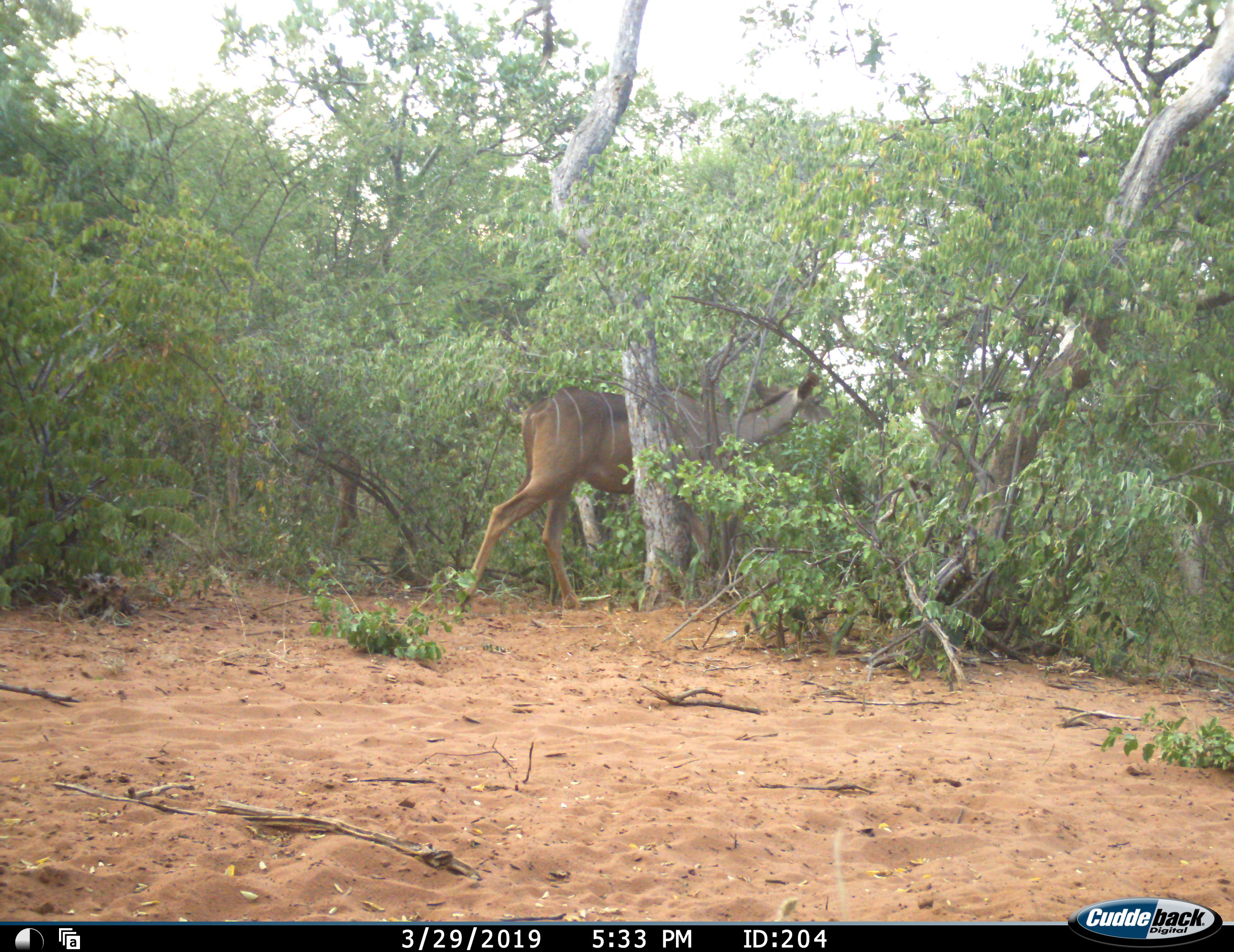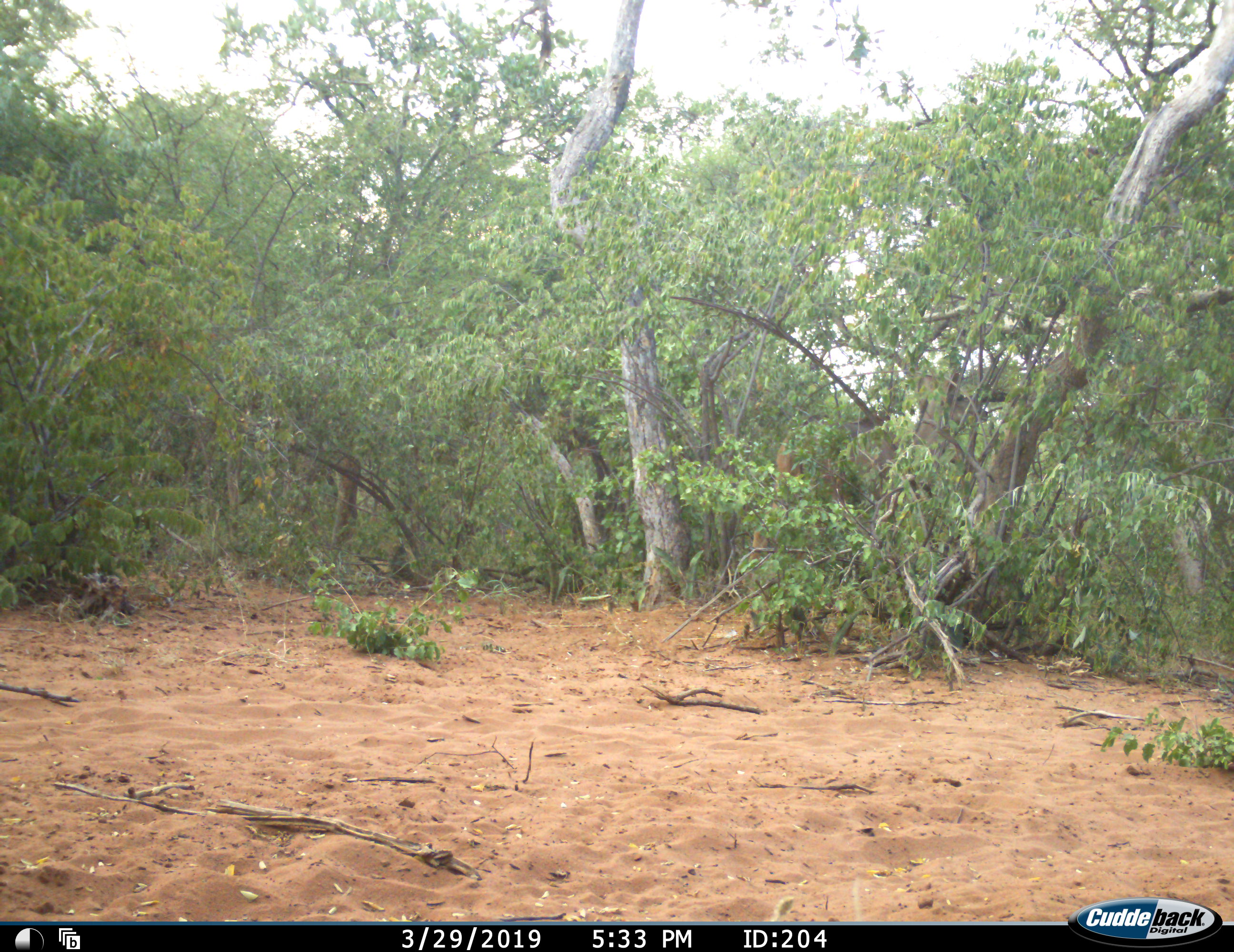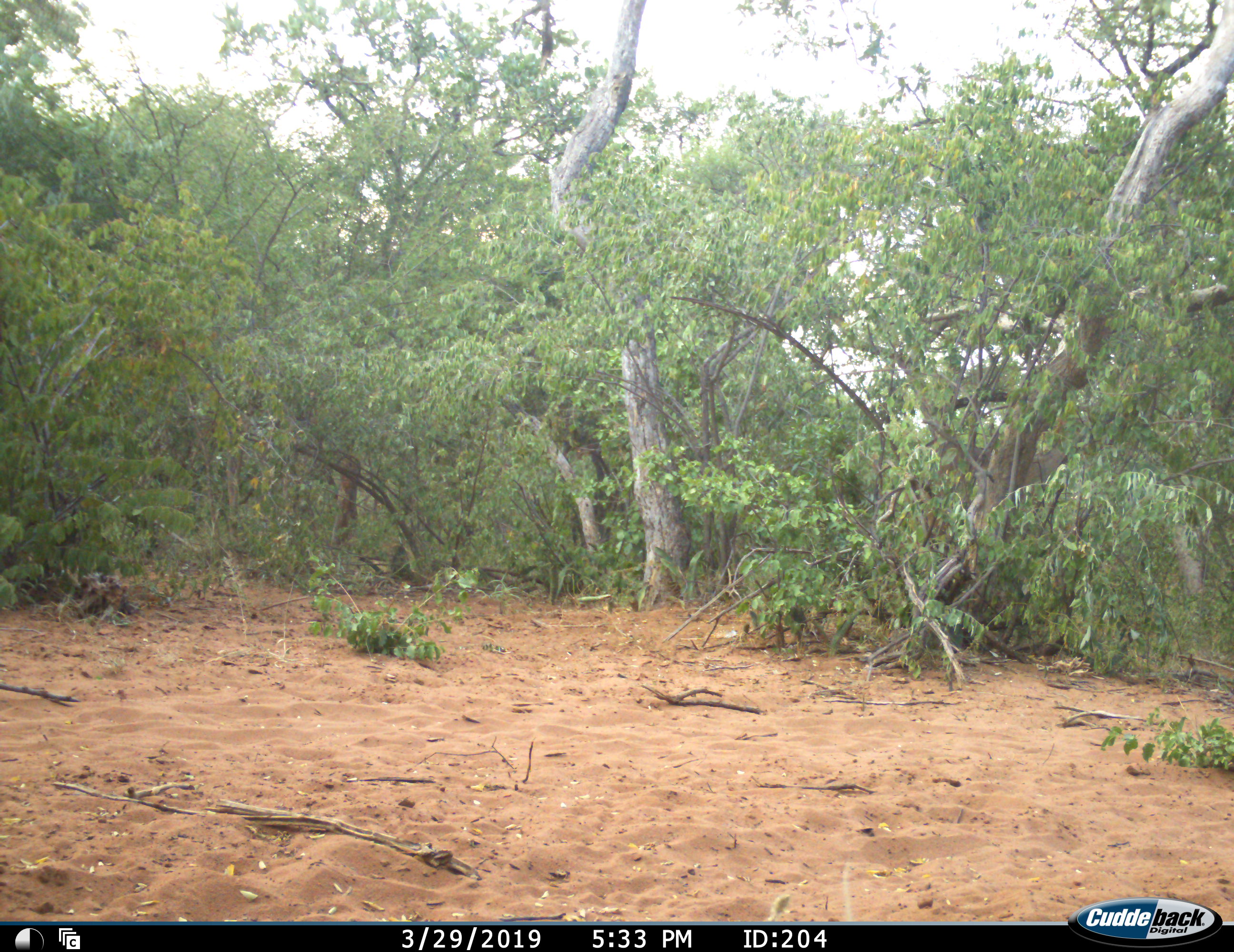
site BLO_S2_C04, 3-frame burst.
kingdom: Animalia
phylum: Chordata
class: Mammalia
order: Artiodactyla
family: Bovidae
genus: Tragelaphus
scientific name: Tragelaphus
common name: kudu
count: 1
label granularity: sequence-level